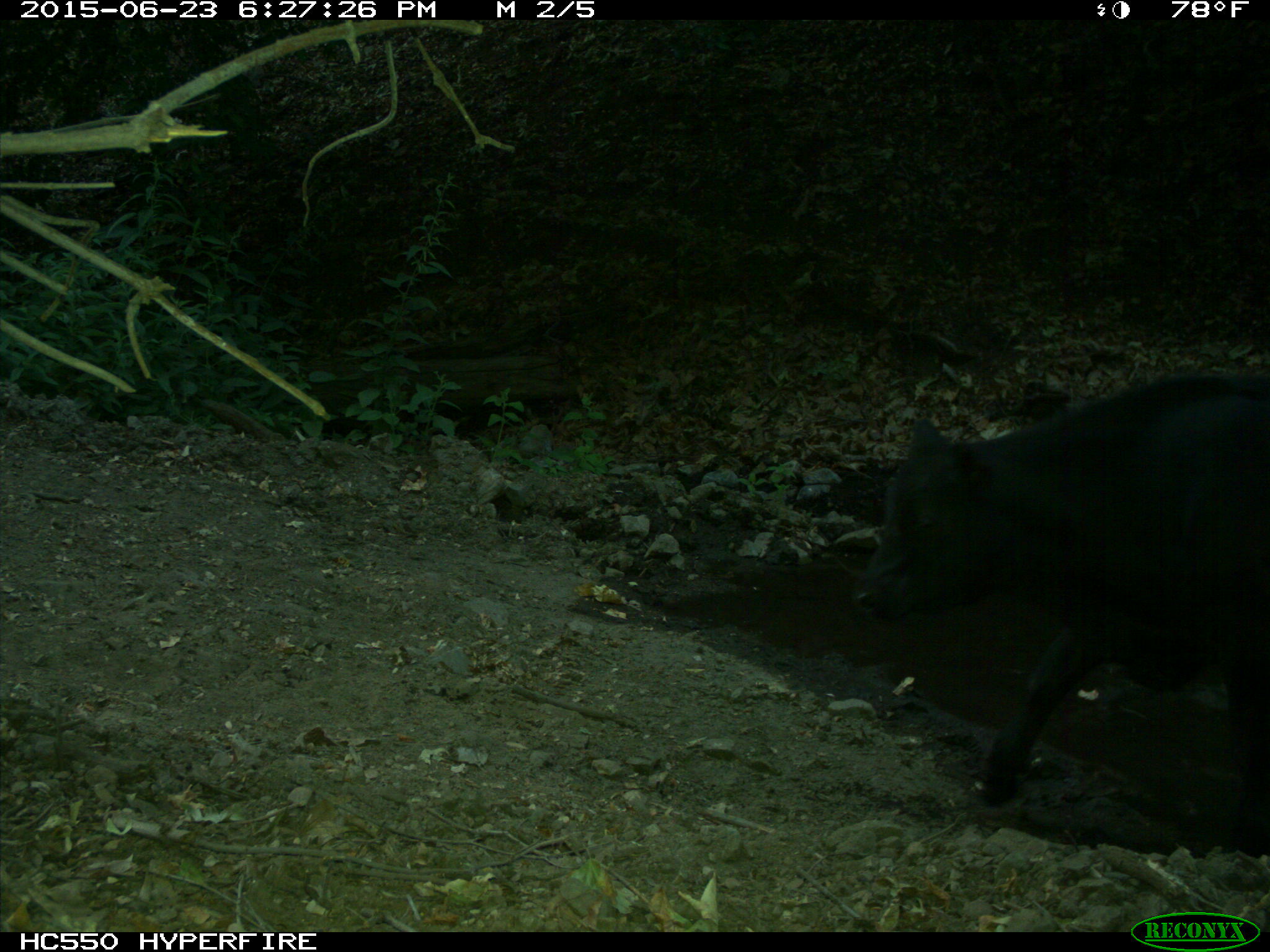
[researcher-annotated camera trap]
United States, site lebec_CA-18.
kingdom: Animalia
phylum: Chordata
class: Mammalia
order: Artiodactyla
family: Bovidae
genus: Bos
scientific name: Bos taurus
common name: domestic cow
Bos taurus (domestic cow).